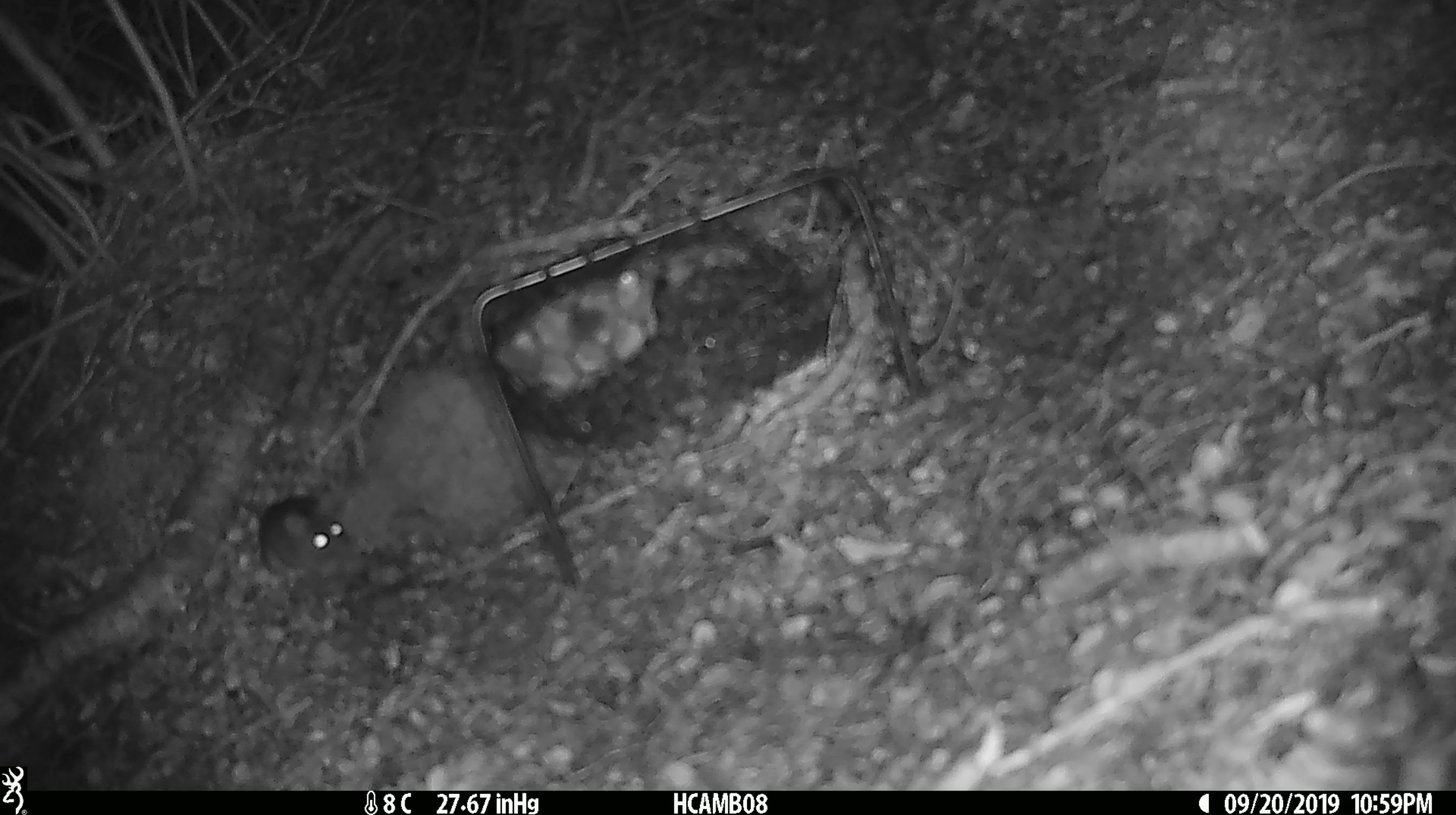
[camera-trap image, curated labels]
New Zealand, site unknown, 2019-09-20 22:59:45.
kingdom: Animalia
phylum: Chordata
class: Mammalia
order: Rodentia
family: Muridae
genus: Mus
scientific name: Mus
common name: mouse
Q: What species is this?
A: Mouse (Mus).